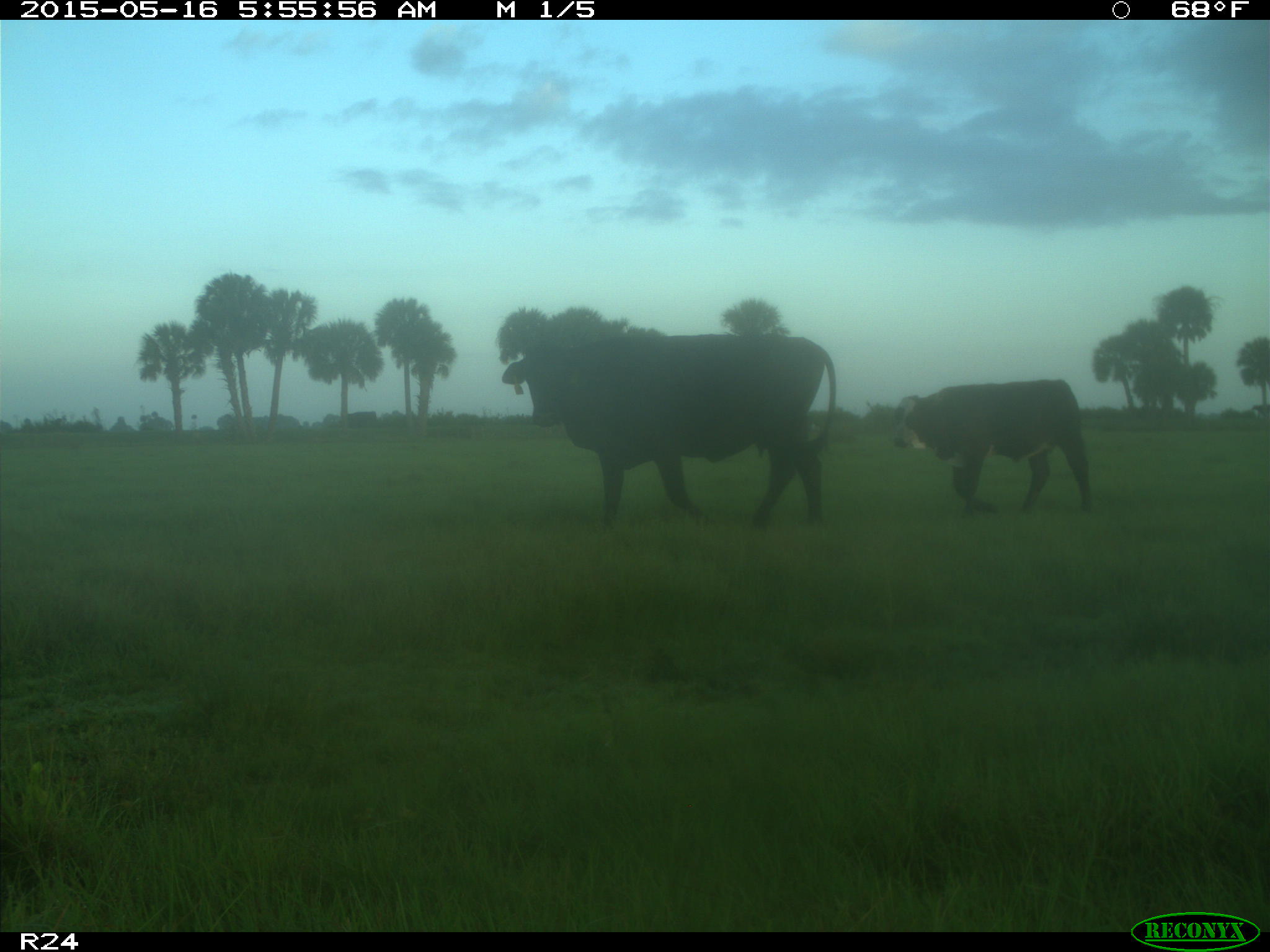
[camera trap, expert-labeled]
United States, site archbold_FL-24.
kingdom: Animalia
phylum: Chordata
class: Mammalia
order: Artiodactyla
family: Bovidae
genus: Bos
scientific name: Bos taurus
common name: domestic cow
Bos taurus (domestic cow).